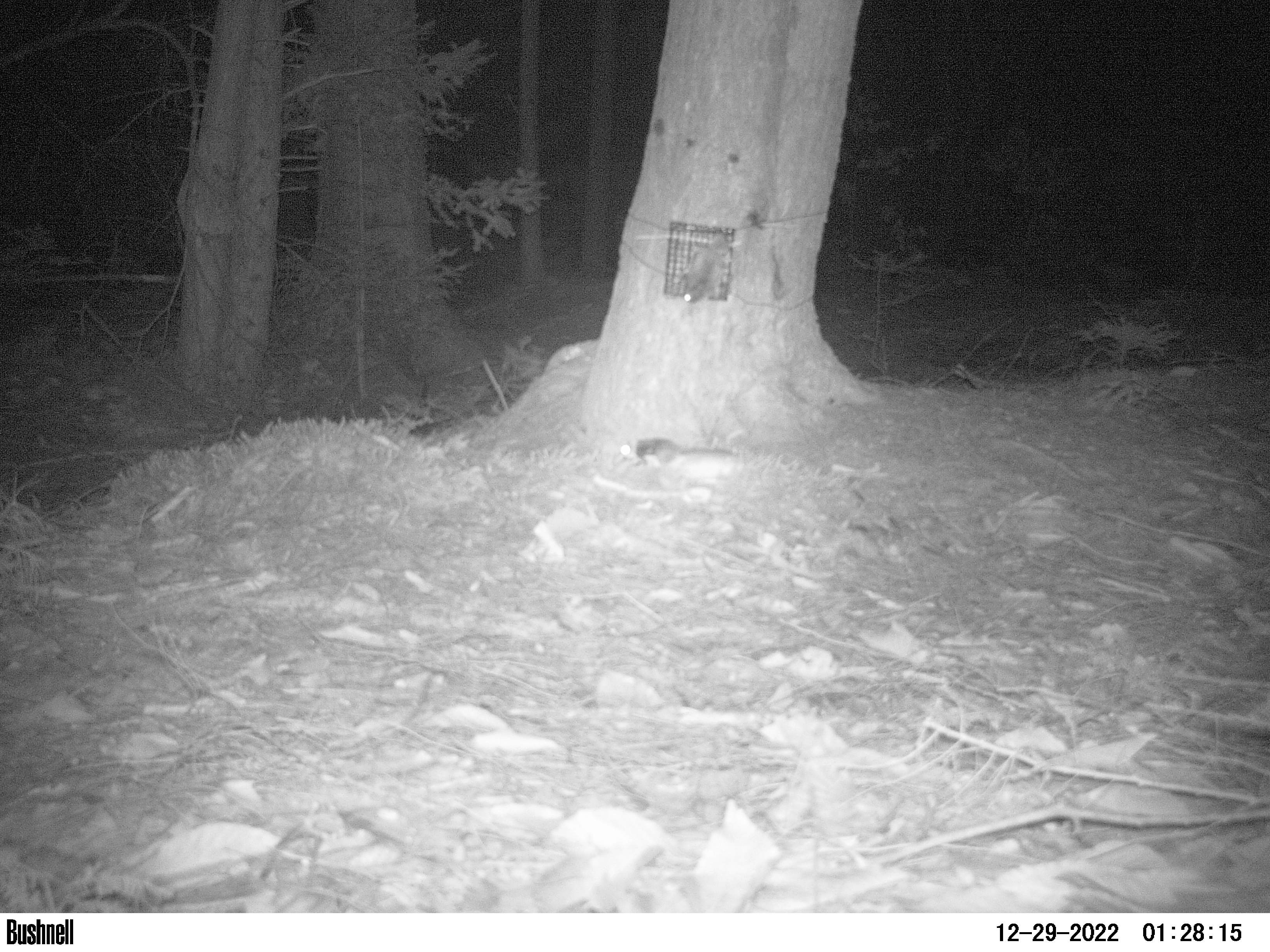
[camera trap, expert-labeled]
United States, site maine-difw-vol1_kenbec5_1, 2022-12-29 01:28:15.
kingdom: Animalia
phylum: Chordata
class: Mammalia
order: Rodentia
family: Sciuridae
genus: Glaucomys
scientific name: Glaucomys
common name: flying squirrel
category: flying squirrel sp.